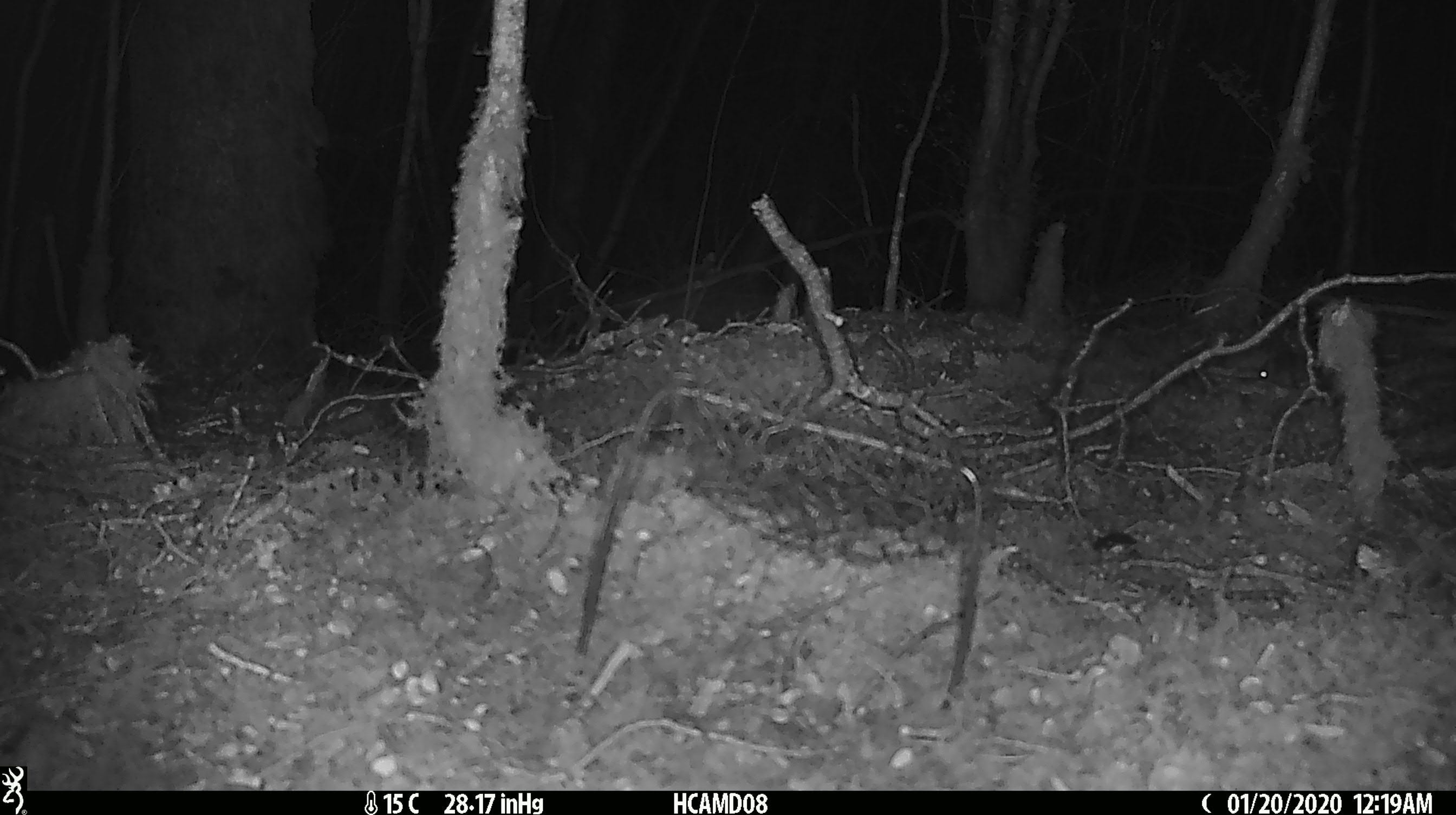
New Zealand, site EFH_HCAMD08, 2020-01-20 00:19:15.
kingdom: Animalia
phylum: Chordata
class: Mammalia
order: Rodentia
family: Muridae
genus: Mus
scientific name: Mus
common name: mouse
Mouse (Mus).